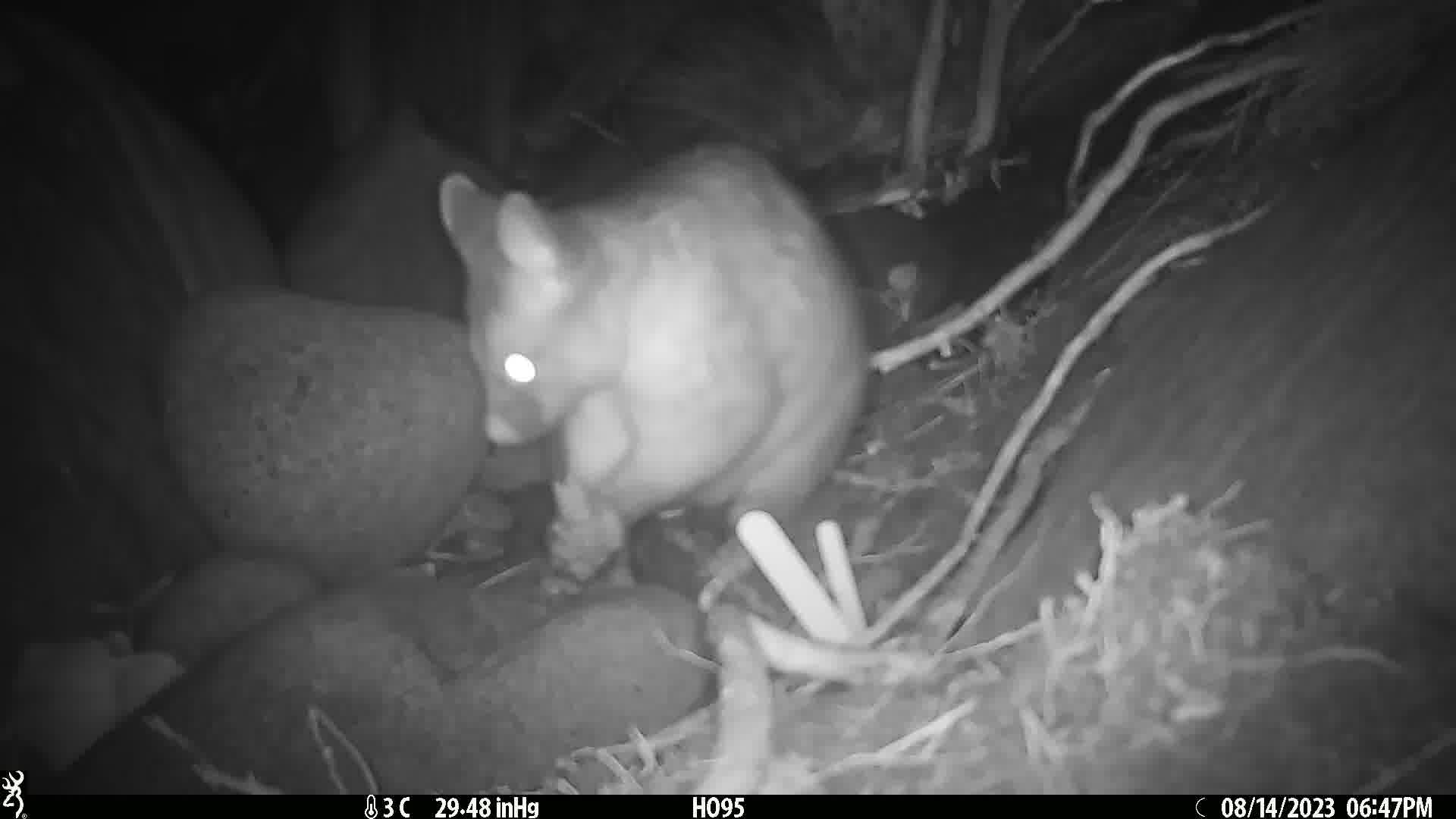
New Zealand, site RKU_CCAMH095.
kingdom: Animalia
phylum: Chordata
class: Mammalia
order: Diprotodontia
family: Phalangeridae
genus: Trichosurus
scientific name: Trichosurus vulpecula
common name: common brushtail possum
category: possum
Possum (common brushtail possum) (Trichosurus vulpecula).